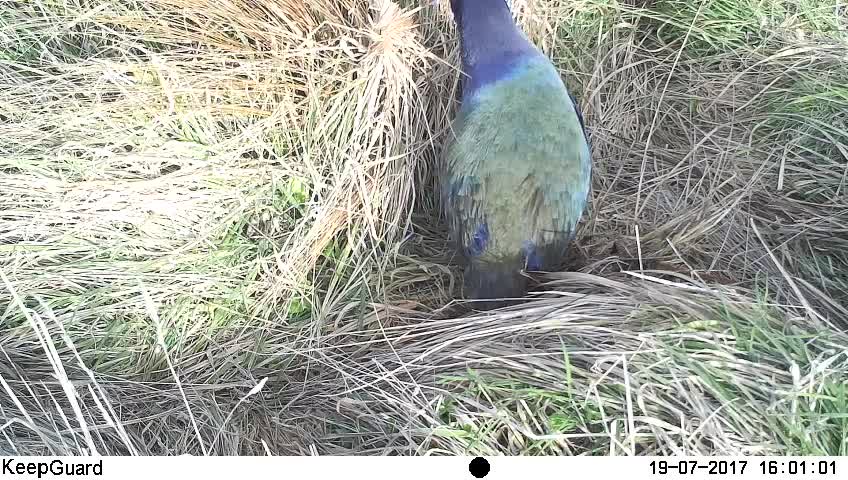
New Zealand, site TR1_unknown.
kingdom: Animalia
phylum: Chordata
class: Aves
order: Gruiformes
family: Rallidae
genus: Porphyrio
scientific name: Porphyrio mantelli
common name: takahe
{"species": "takahe (Porphyrio mantelli)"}